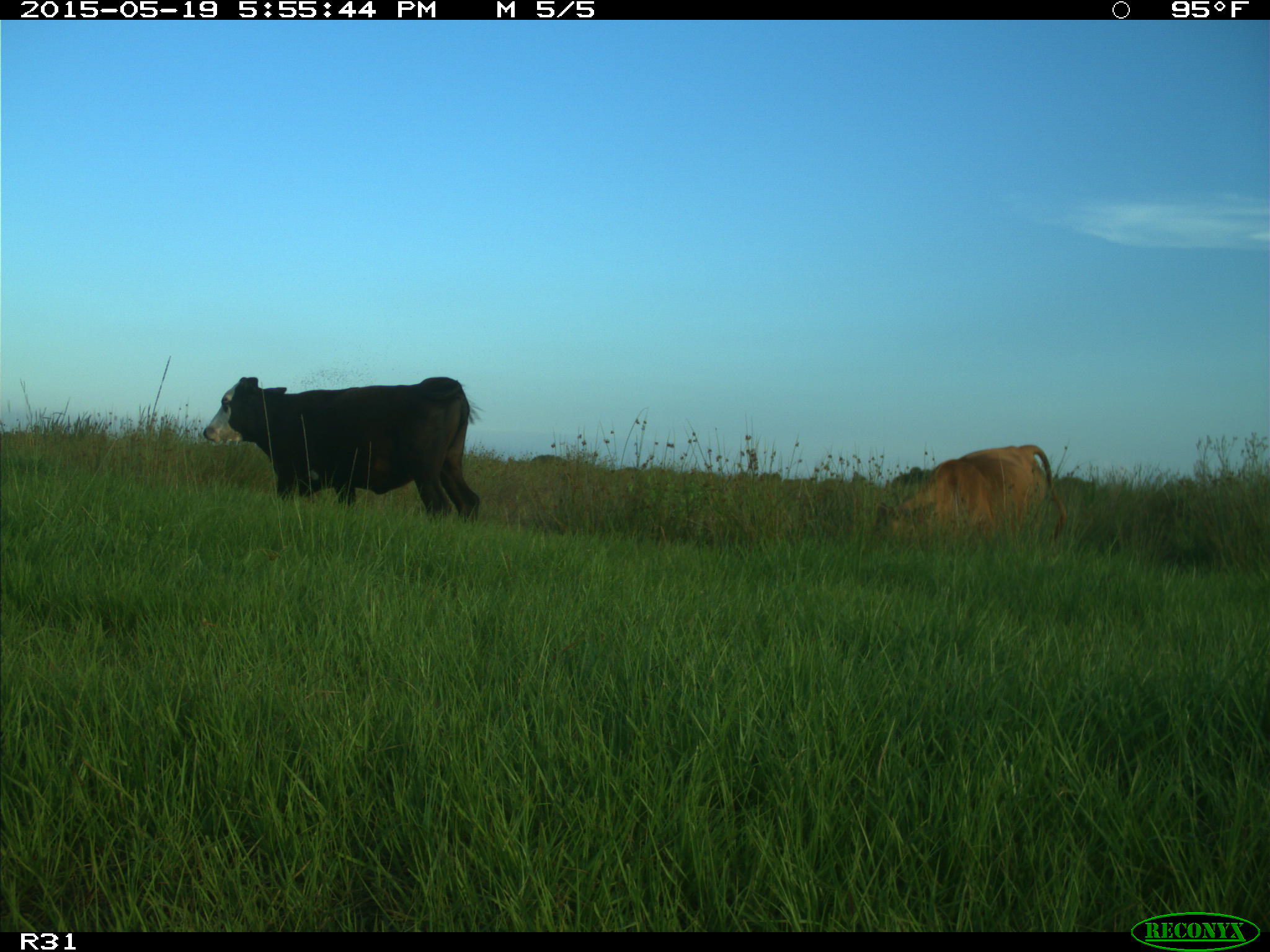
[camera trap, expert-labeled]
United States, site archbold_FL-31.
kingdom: Animalia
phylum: Chordata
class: Mammalia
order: Artiodactyla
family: Bovidae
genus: Bos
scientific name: Bos taurus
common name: domestic cow